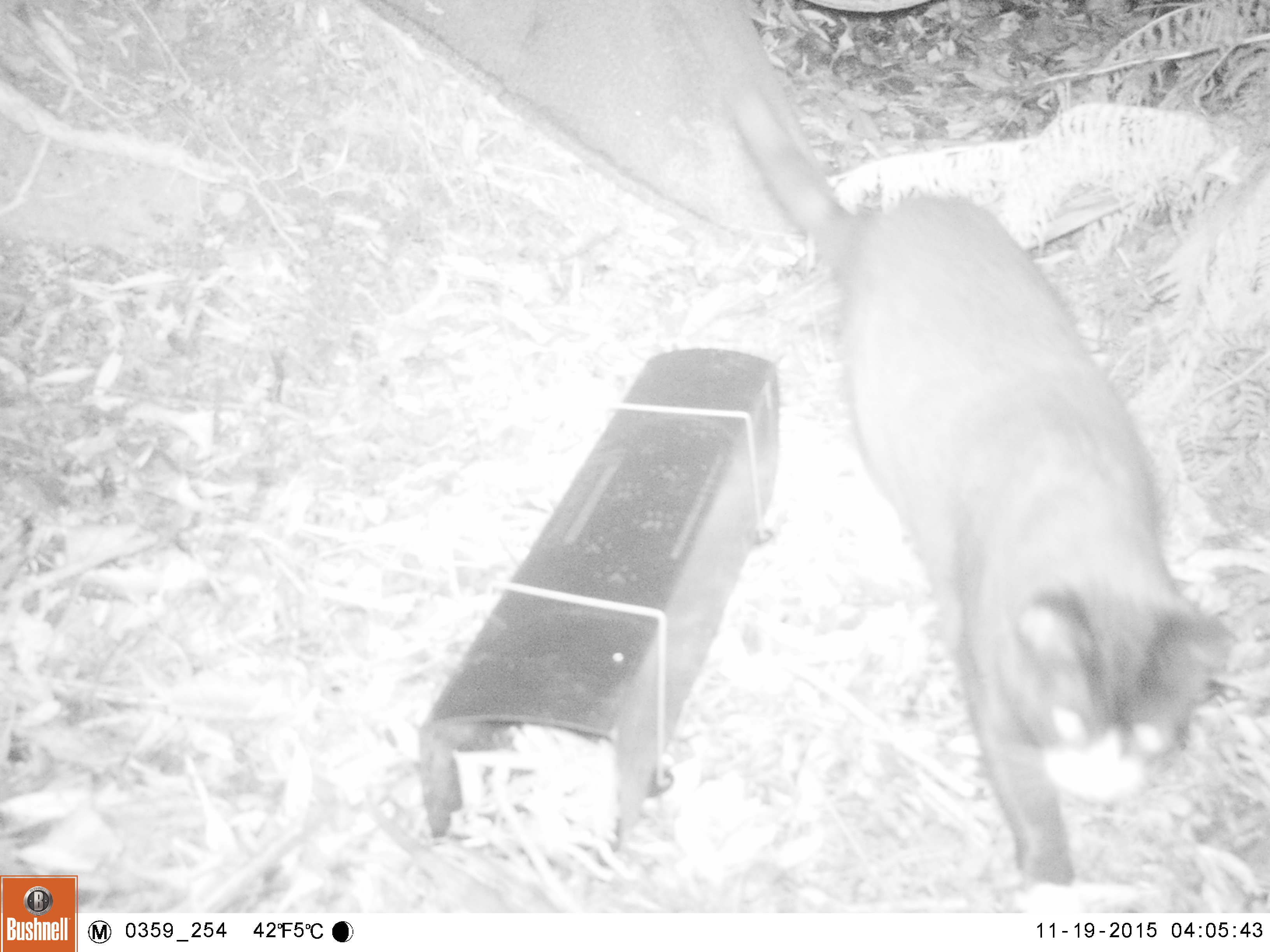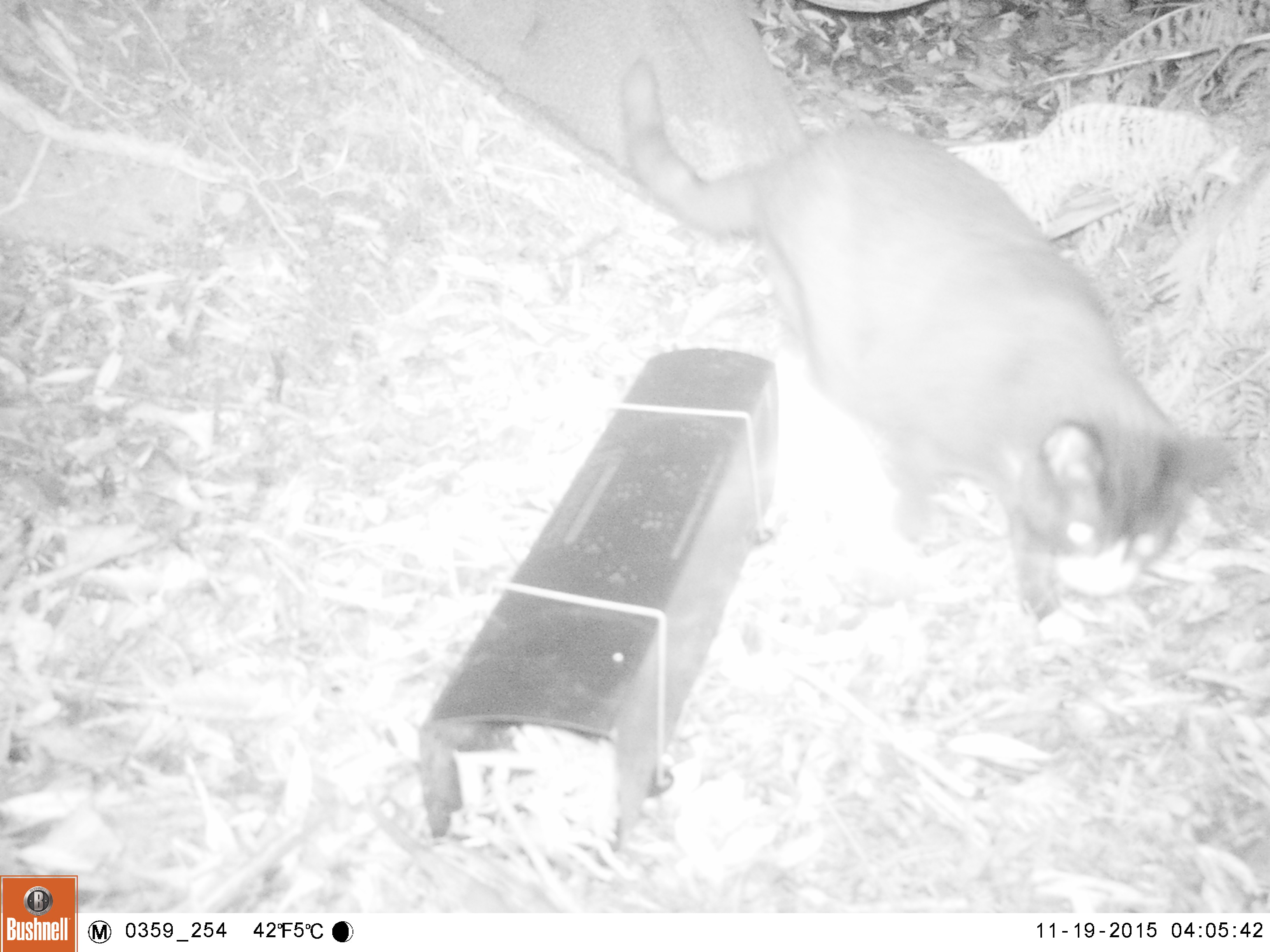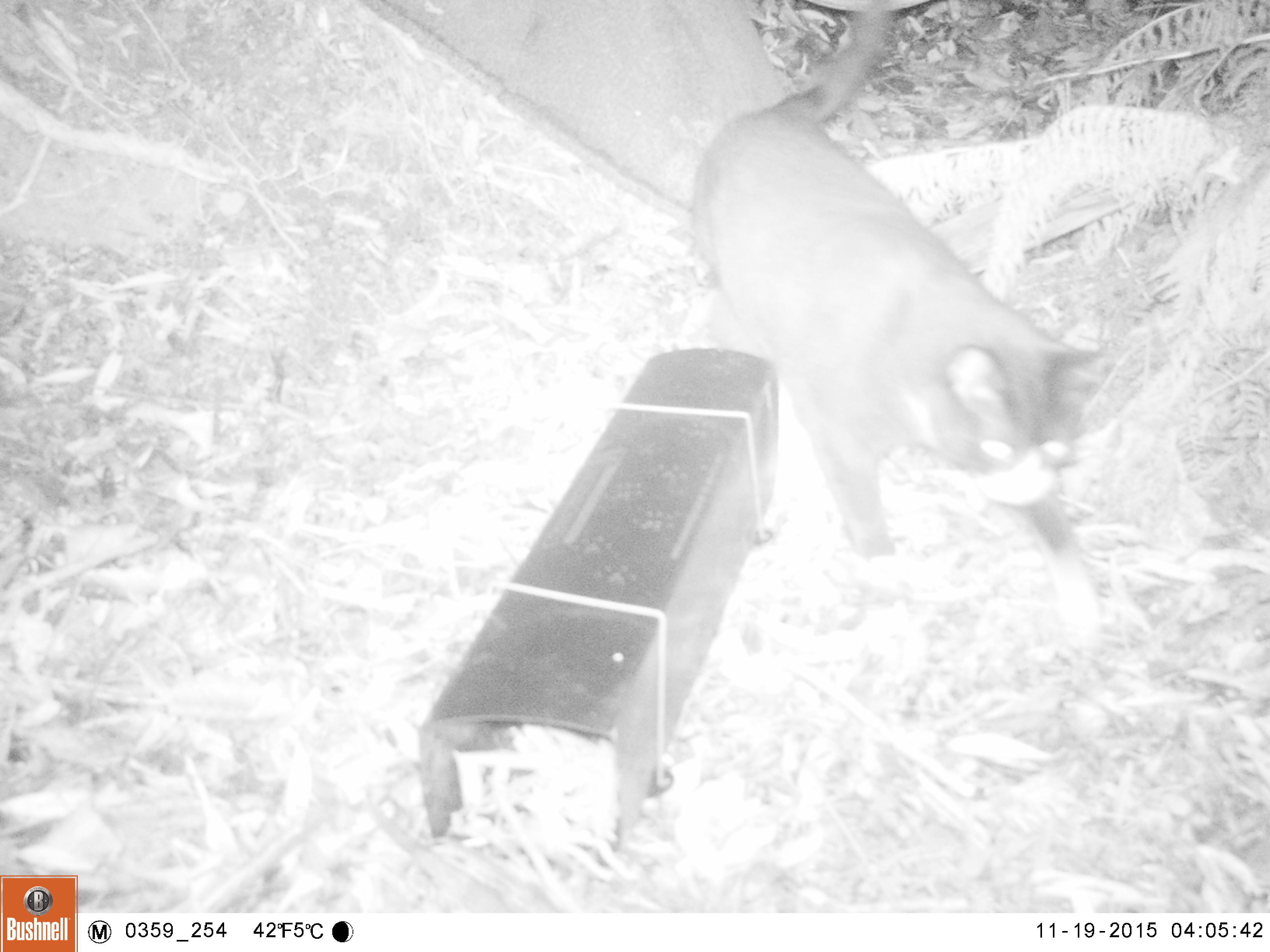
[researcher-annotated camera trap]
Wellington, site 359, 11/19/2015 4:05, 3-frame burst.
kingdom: Animalia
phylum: Chordata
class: Mammalia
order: Carnivora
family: Felidae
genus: Felis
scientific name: Felis catus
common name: cat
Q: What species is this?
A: Cat (Felis catus).